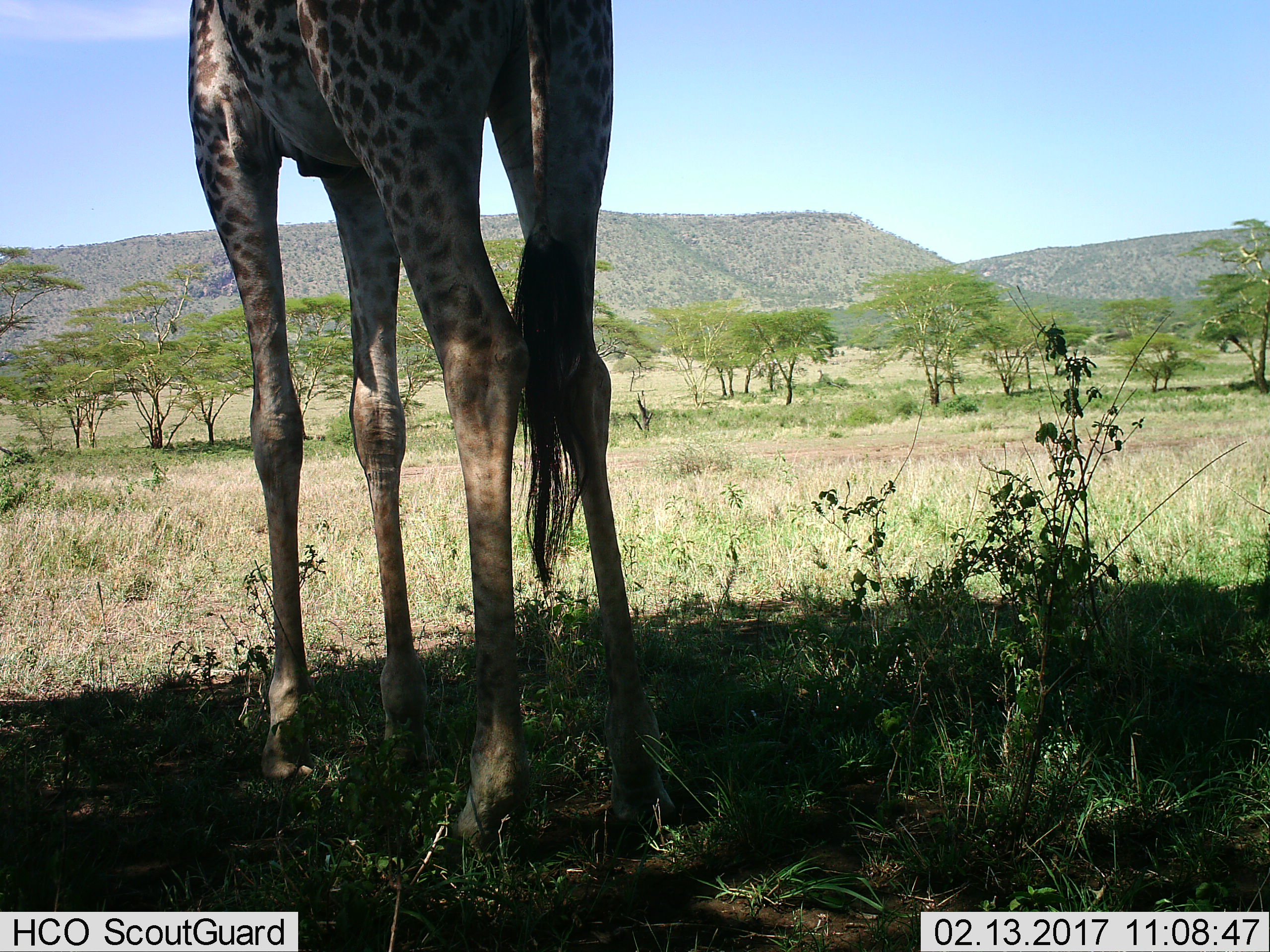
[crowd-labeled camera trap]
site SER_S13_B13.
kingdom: Animalia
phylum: Chordata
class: Mammalia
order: Artiodactyla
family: Giraffidae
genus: Giraffa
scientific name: Giraffa camelopardalis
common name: giraffe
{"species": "giraffe (Giraffa camelopardalis)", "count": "1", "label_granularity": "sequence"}